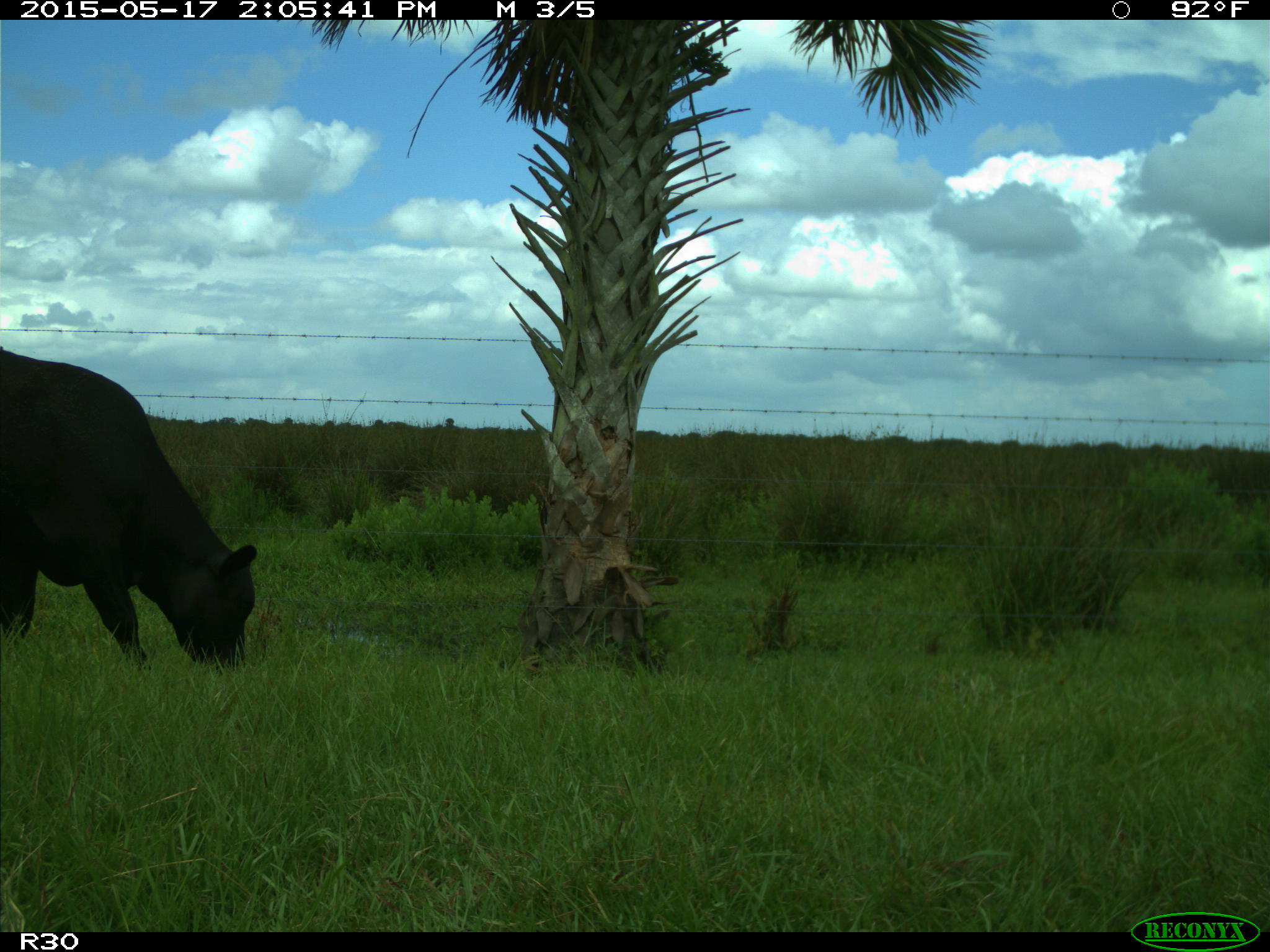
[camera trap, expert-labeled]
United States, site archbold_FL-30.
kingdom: Animalia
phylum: Chordata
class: Mammalia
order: Artiodactyla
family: Bovidae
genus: Bos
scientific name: Bos taurus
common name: domestic cow